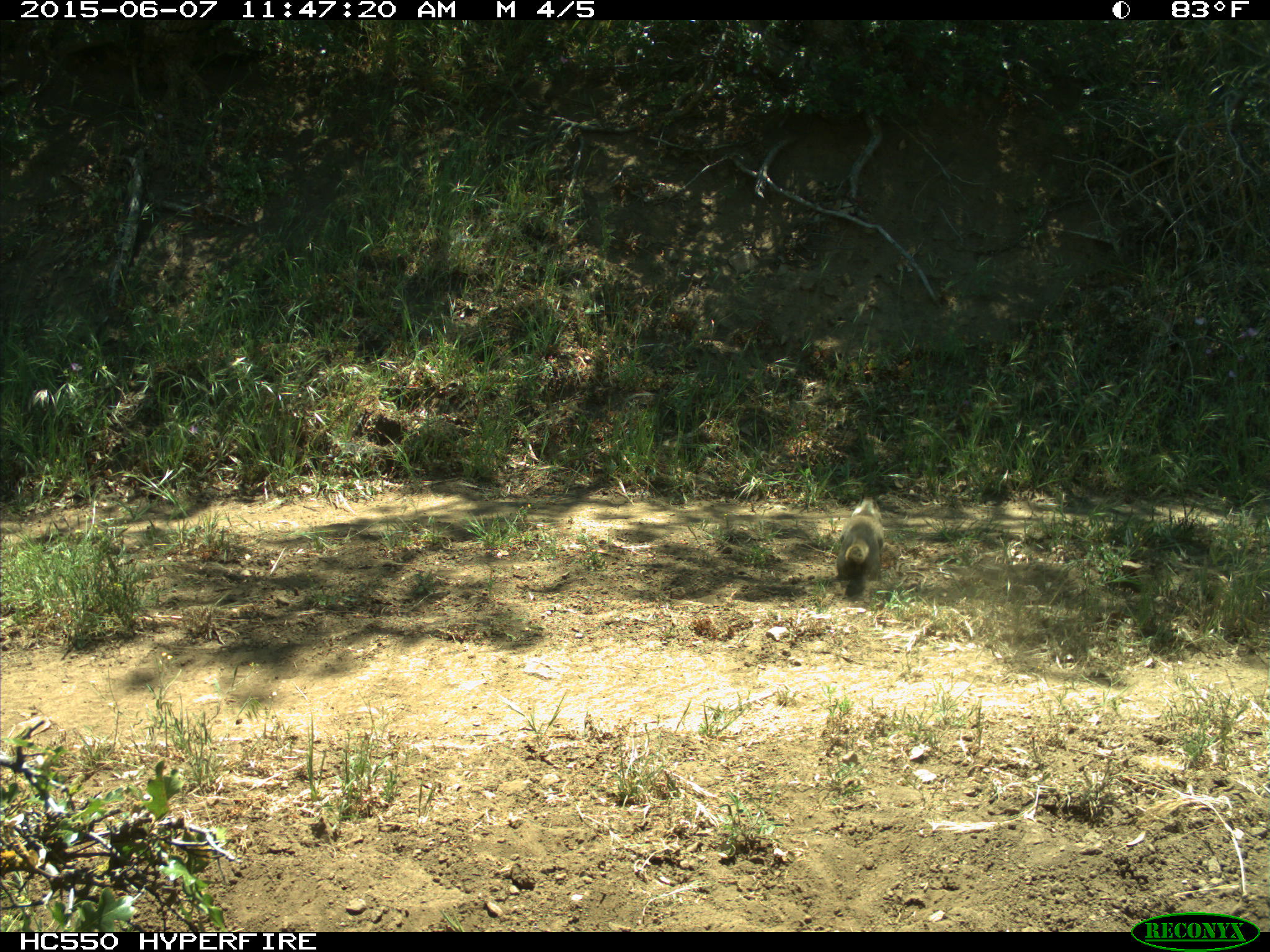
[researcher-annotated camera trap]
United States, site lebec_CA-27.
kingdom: Animalia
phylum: Chordata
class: Mammalia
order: Rodentia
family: Sciuridae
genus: Otospermophilus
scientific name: Otospermophilus beecheyi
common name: california ground squirrel